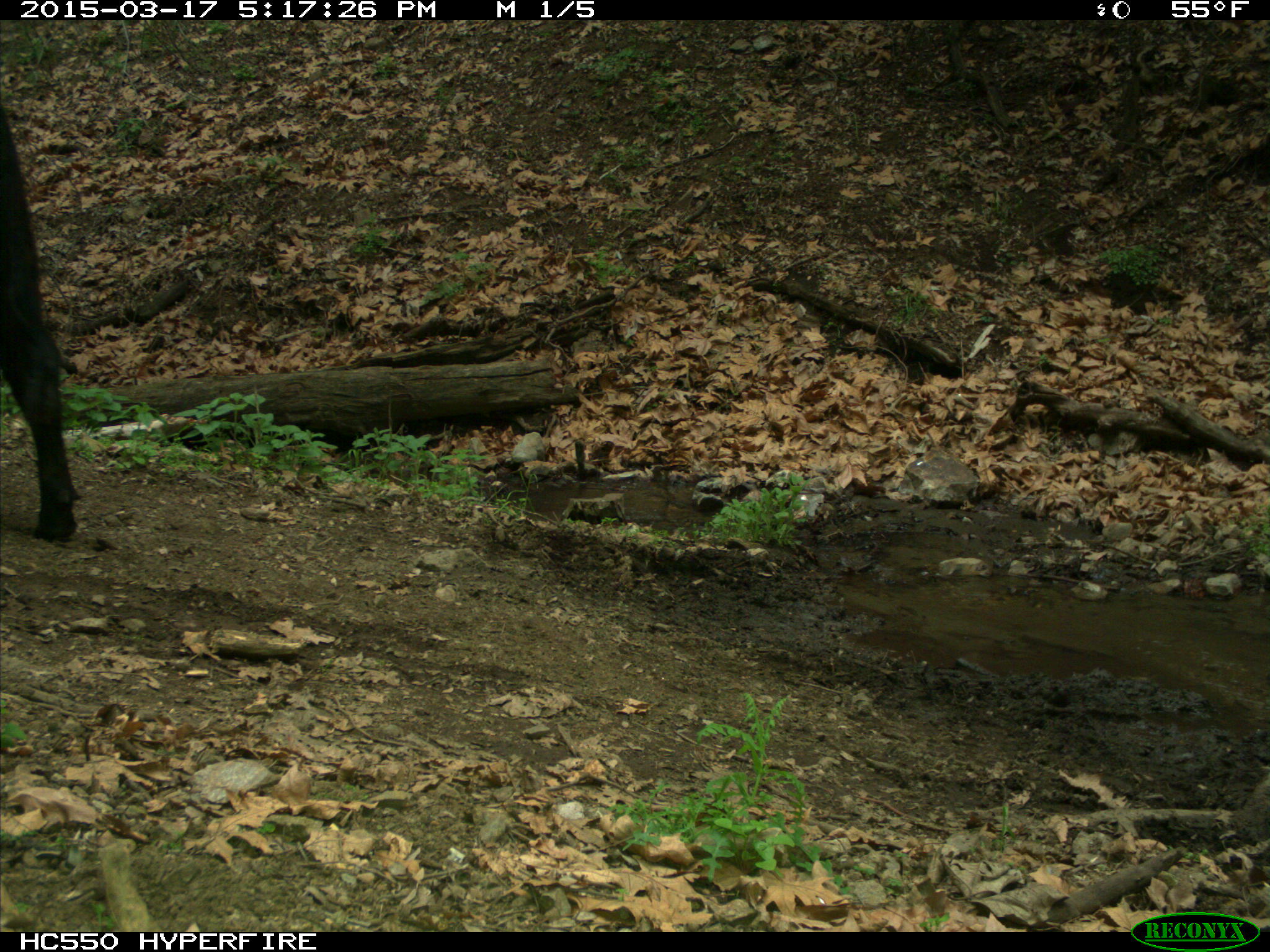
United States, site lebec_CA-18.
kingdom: Animalia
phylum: Chordata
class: Mammalia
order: Artiodactyla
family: Bovidae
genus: Bos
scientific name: Bos taurus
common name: domestic cow